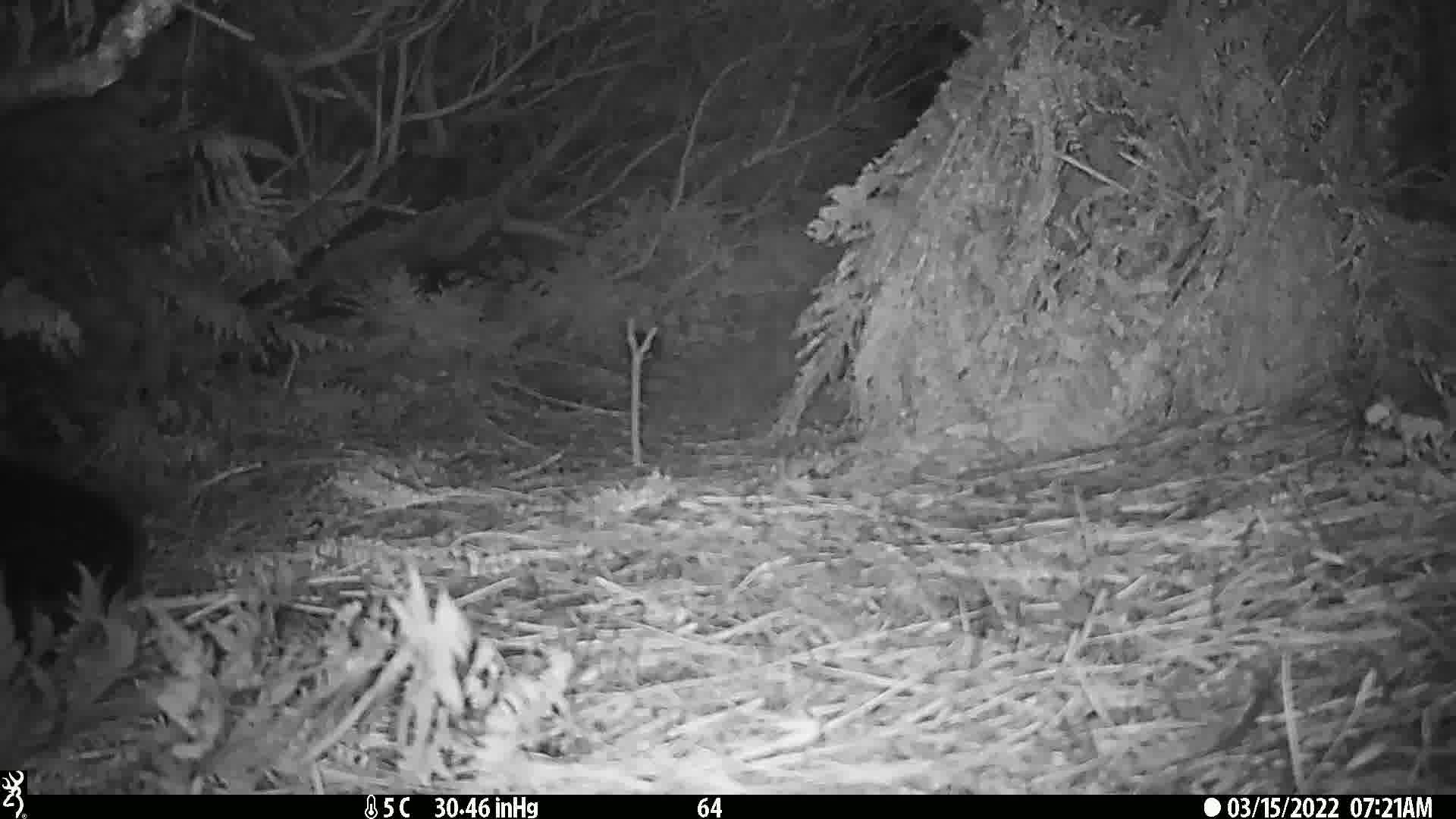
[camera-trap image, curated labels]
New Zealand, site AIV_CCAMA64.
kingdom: Animalia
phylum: Chordata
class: Mammalia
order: Carnivora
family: Otariidae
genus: Phocarctos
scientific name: Phocarctos hookeri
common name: new zealand sea lion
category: sealion